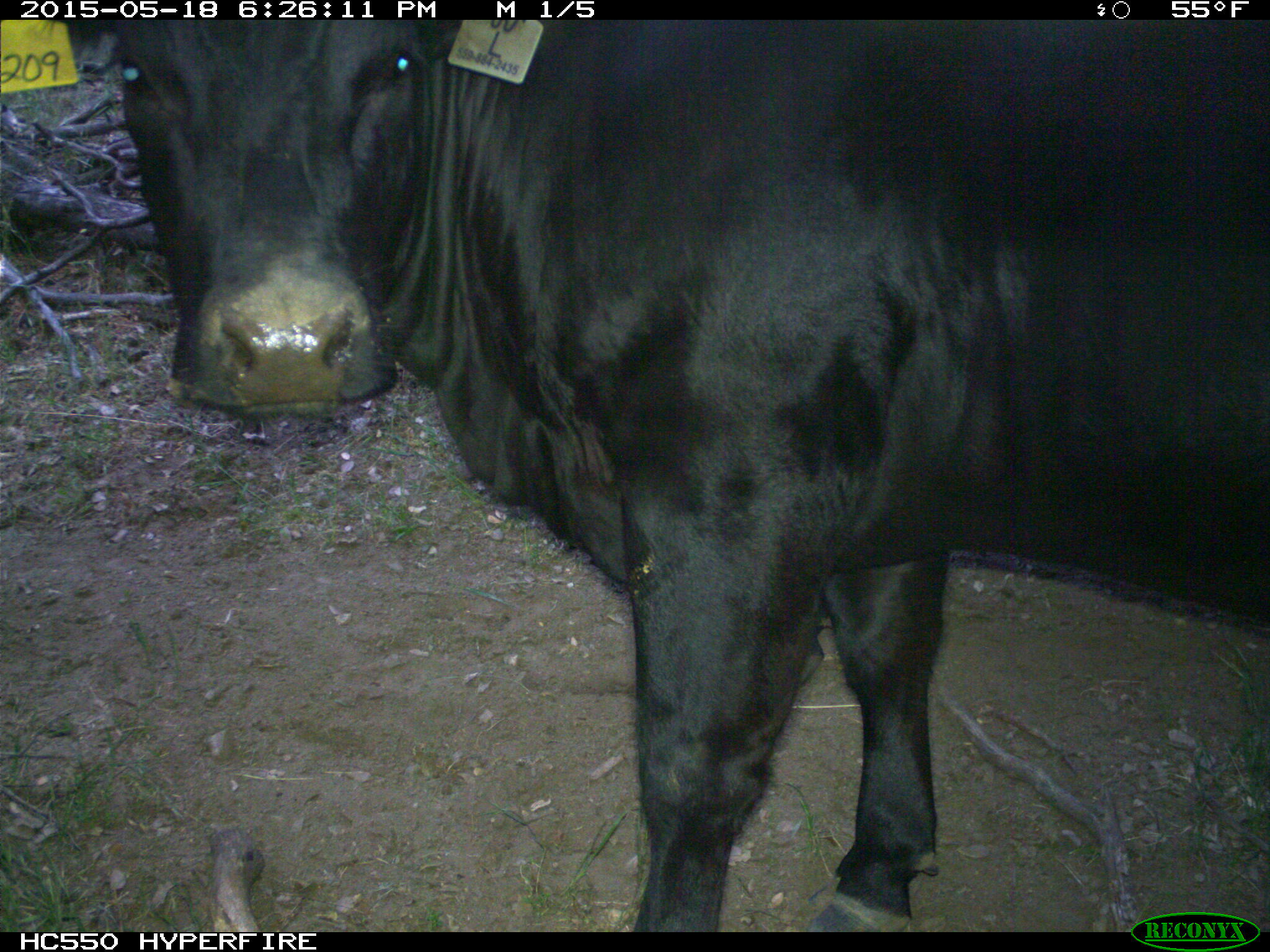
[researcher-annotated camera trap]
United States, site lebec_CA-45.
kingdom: Animalia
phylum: Chordata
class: Mammalia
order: Artiodactyla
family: Bovidae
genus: Bos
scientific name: Bos taurus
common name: domestic cow